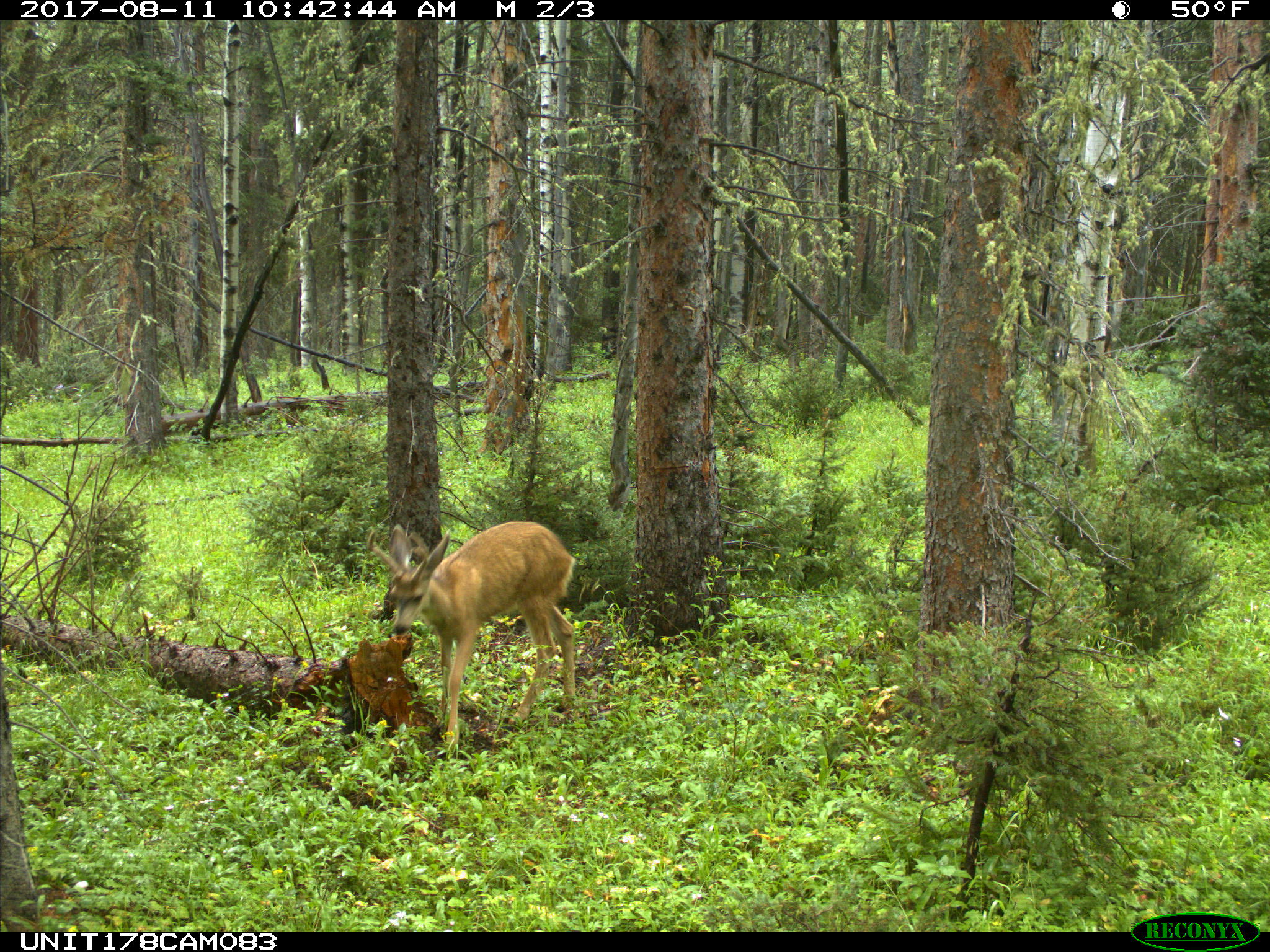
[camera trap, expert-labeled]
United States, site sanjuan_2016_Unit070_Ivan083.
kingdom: Animalia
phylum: Chordata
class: Mammalia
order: Artiodactyla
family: Cervidae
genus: Odocoileus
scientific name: Odocoileus hemionus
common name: mule deer